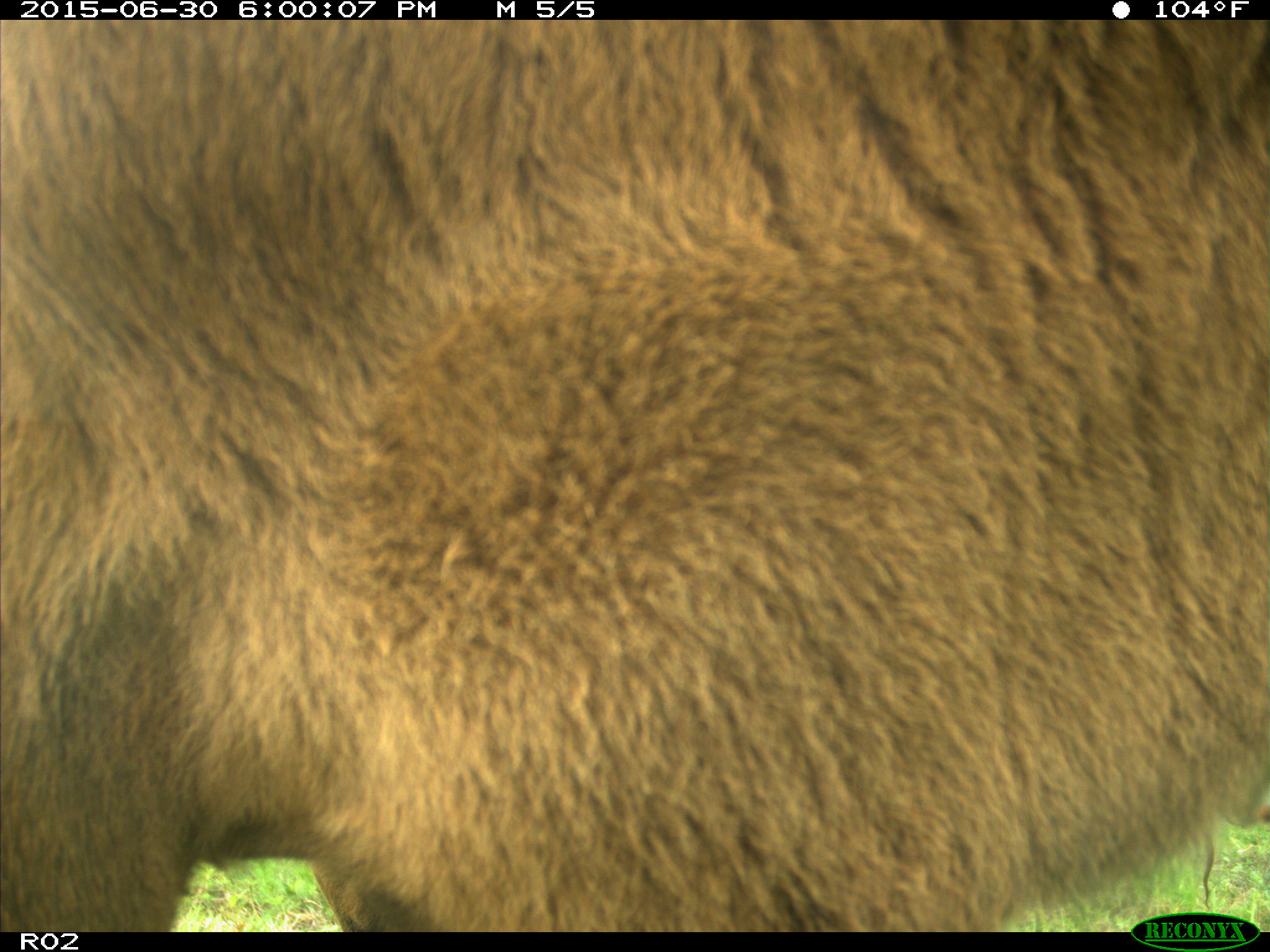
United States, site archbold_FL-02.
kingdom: Animalia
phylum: Chordata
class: Mammalia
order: Artiodactyla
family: Bovidae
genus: Bos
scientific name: Bos taurus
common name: domestic cow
Bos taurus (domestic cow).